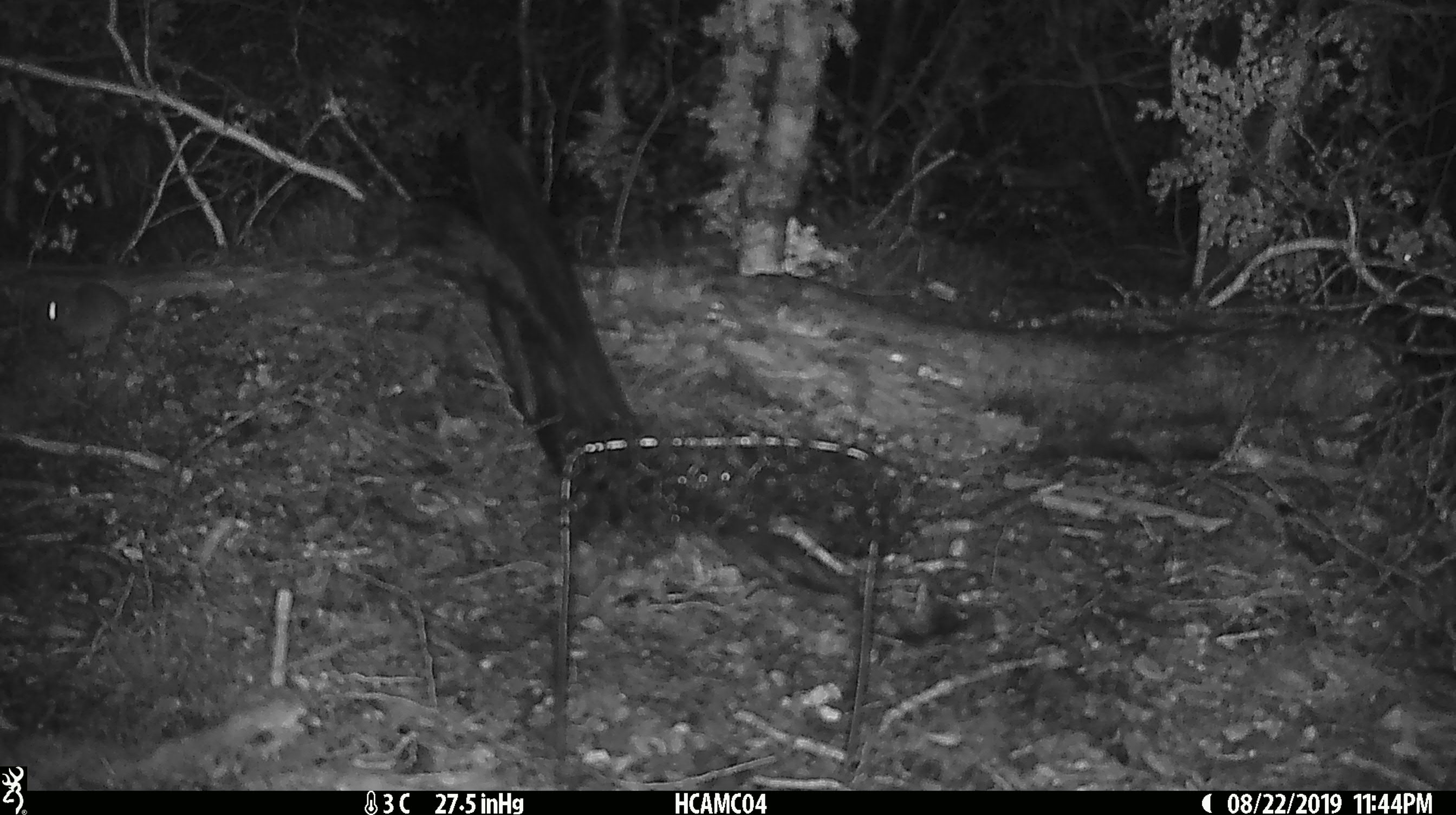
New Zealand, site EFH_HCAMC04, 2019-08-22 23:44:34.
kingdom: Animalia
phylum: Chordata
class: Mammalia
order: Rodentia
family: Muridae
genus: Mus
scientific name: Mus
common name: mouse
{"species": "mouse (Mus)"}